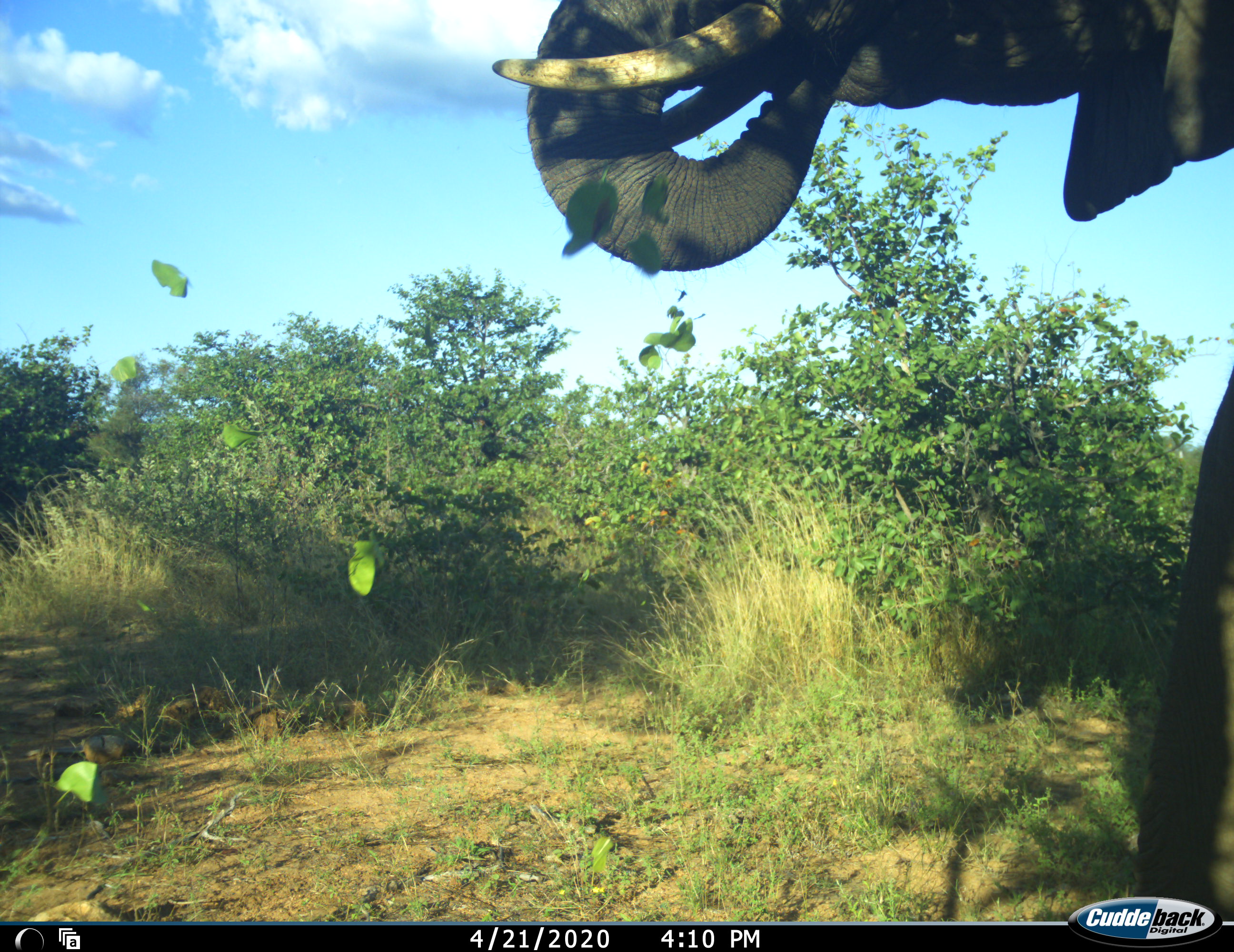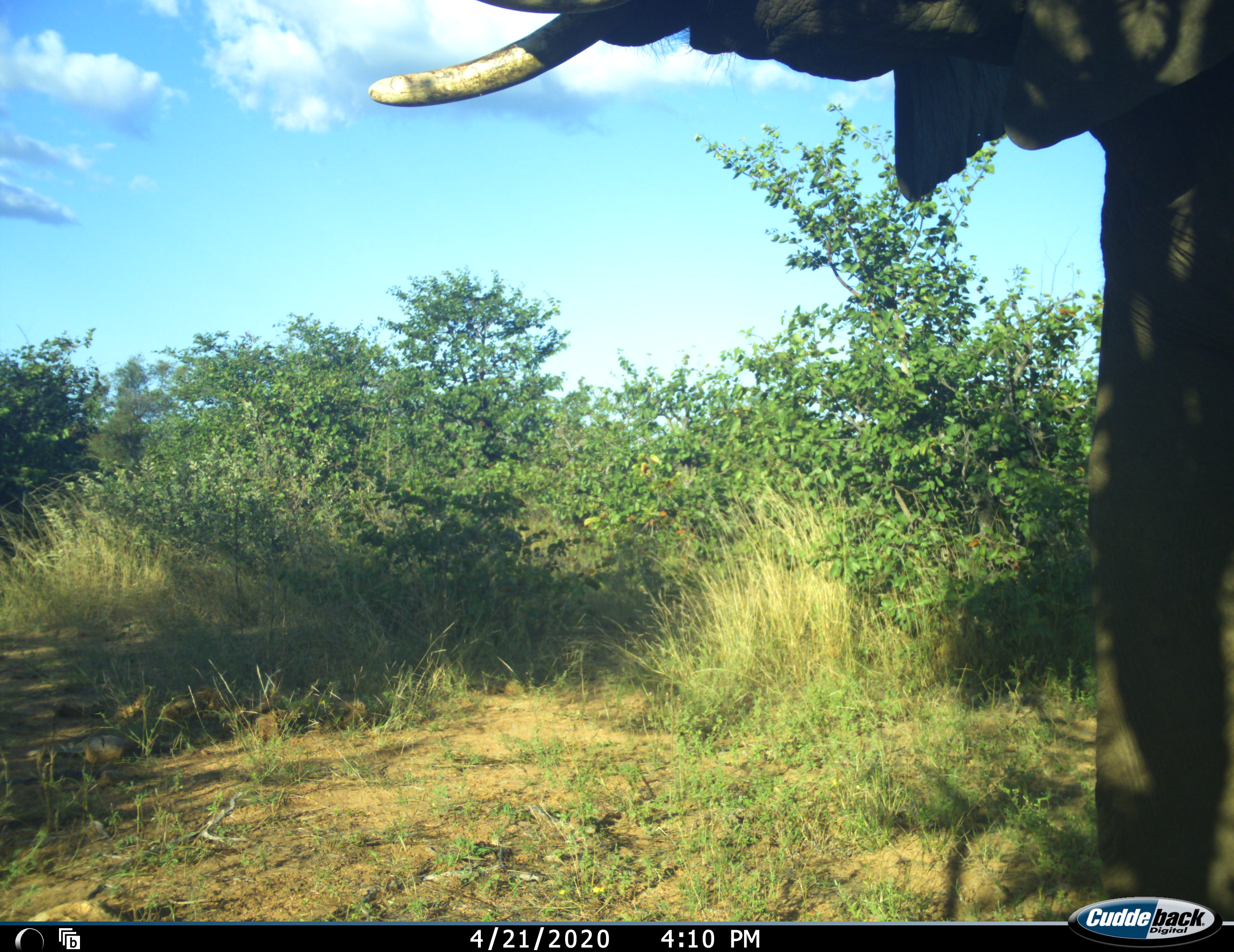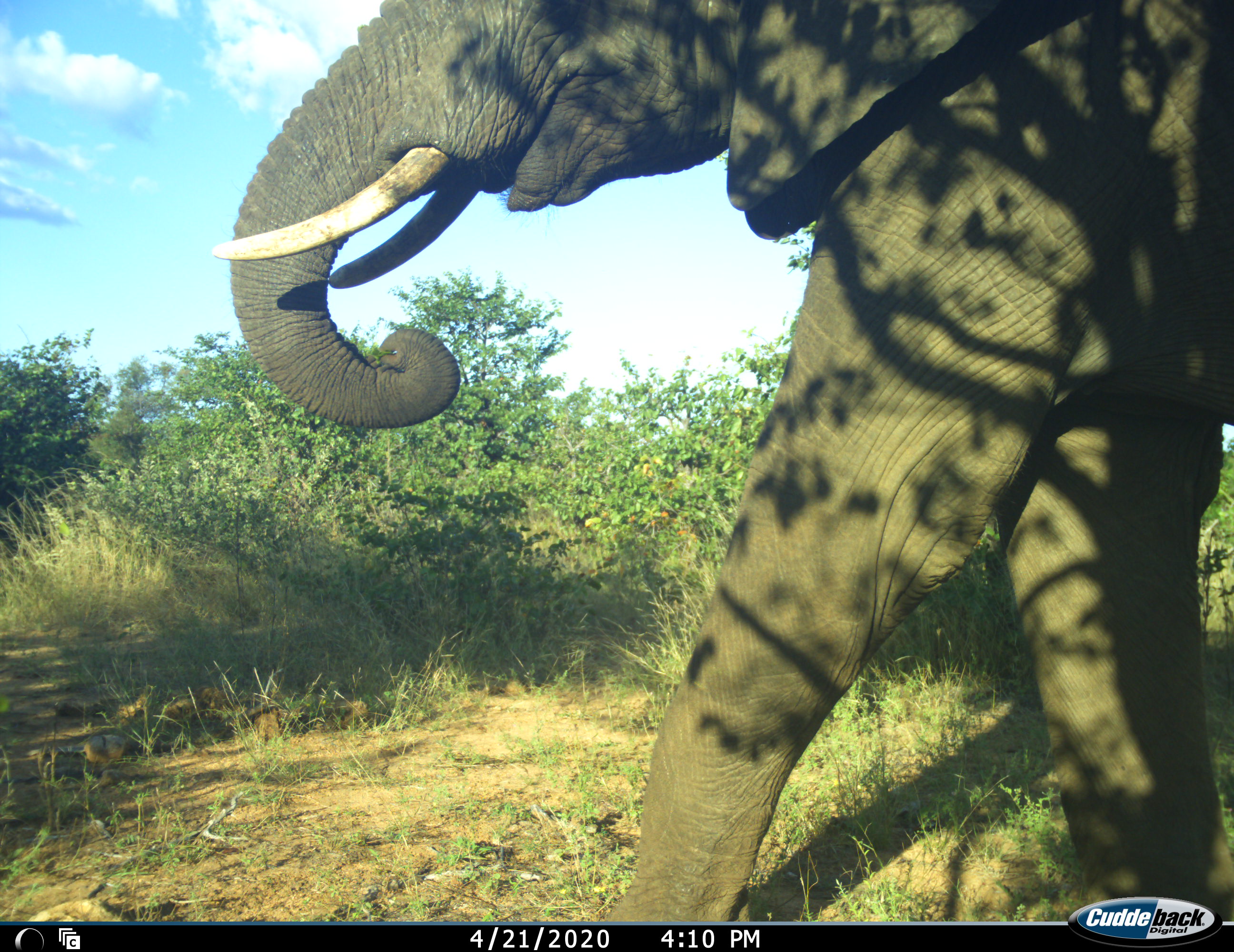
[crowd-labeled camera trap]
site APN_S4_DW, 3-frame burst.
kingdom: Animalia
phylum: Chordata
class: Mammalia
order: Proboscidea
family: Elephantidae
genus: Loxodonta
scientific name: Loxodonta africana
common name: african bush elephant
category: elephant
Elephant (african bush elephant) (Loxodonta africana), count 1. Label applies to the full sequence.